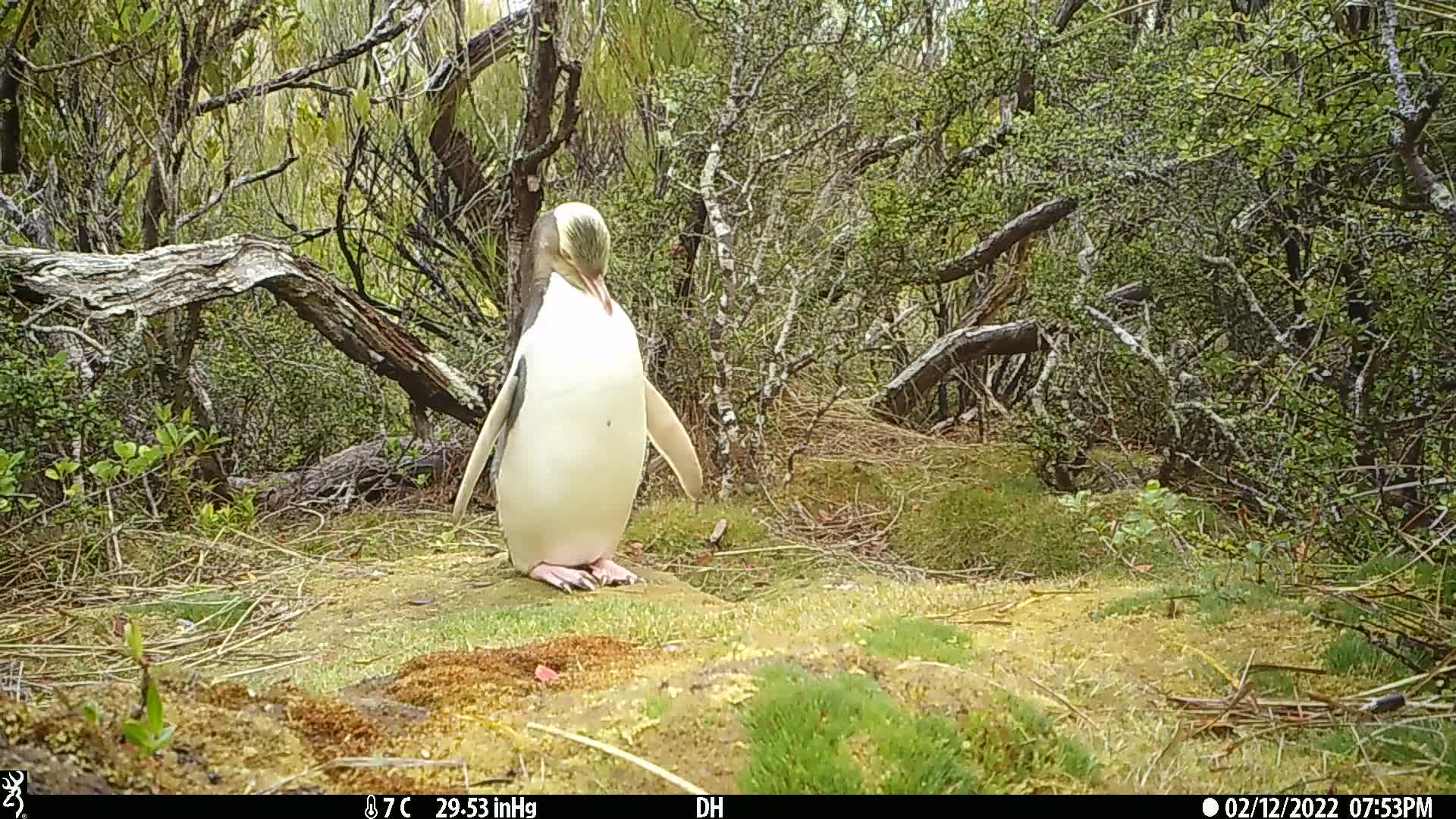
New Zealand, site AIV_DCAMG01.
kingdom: Animalia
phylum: Chordata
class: Aves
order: Sphenisciformes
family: Spheniscidae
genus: Megadyptes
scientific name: Megadyptes antipodes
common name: yellow-eyed penguin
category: yellow eyed penguin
Yellow eyed penguin (yellow-eyed penguin) (Megadyptes antipodes).